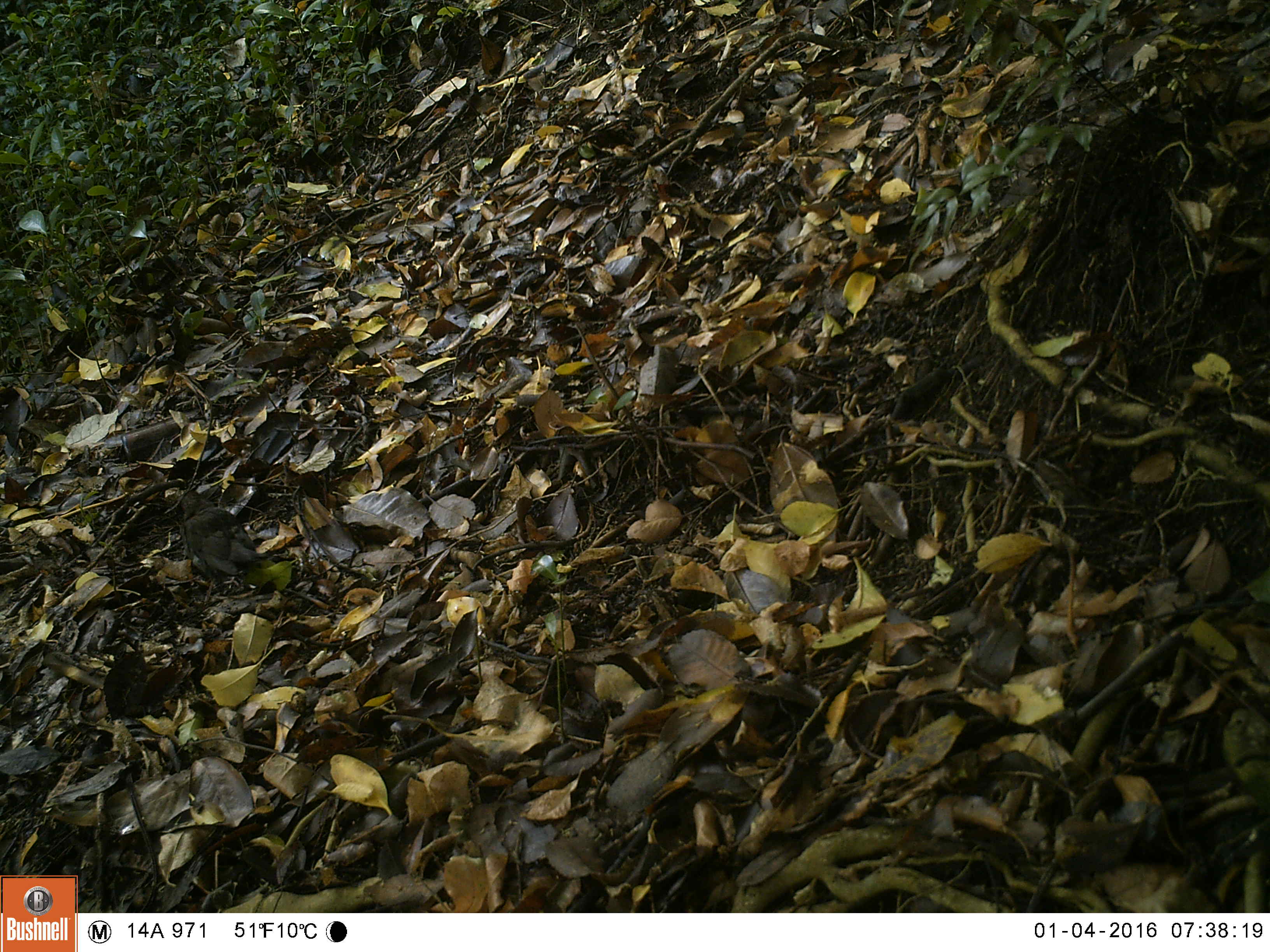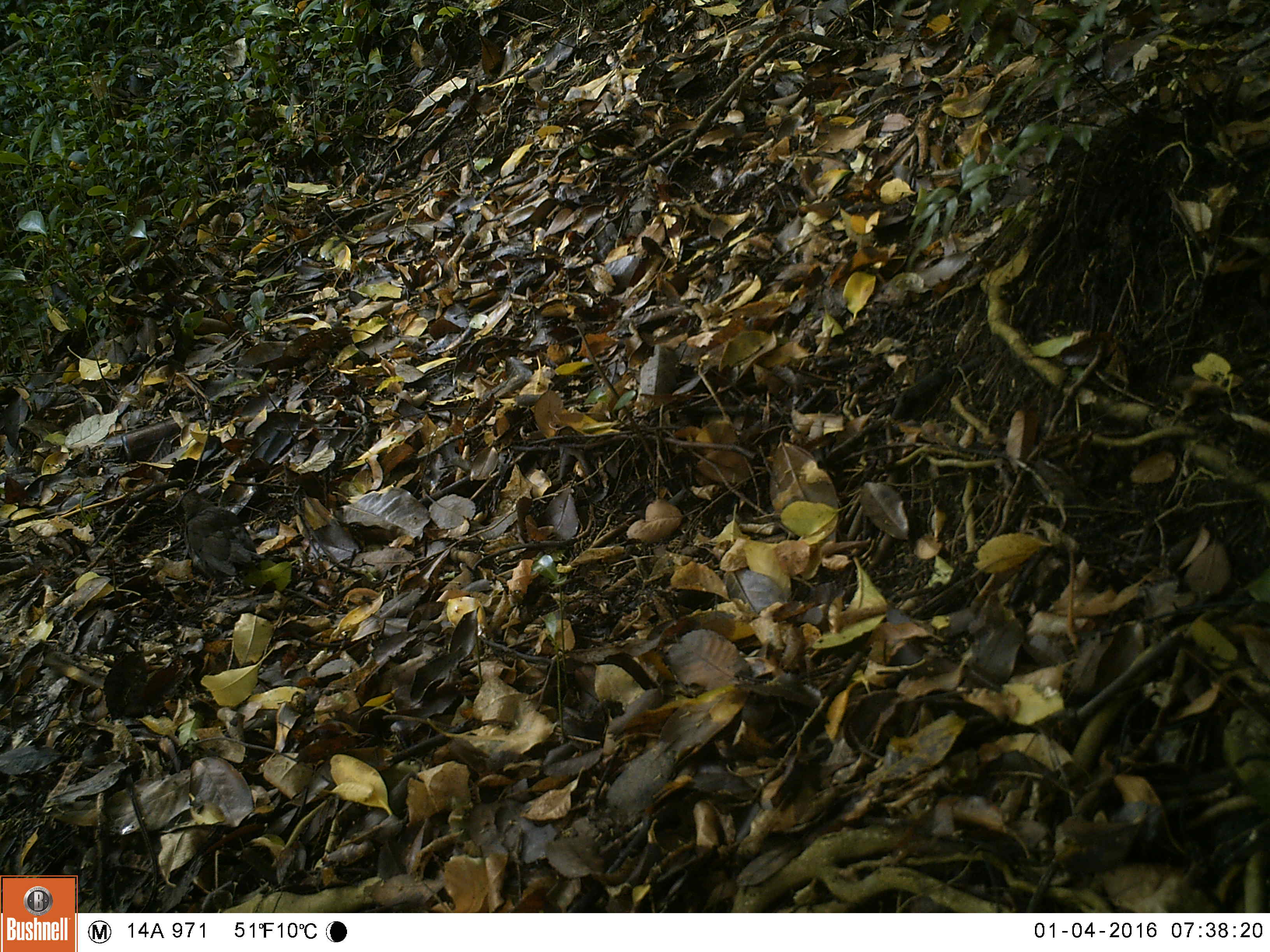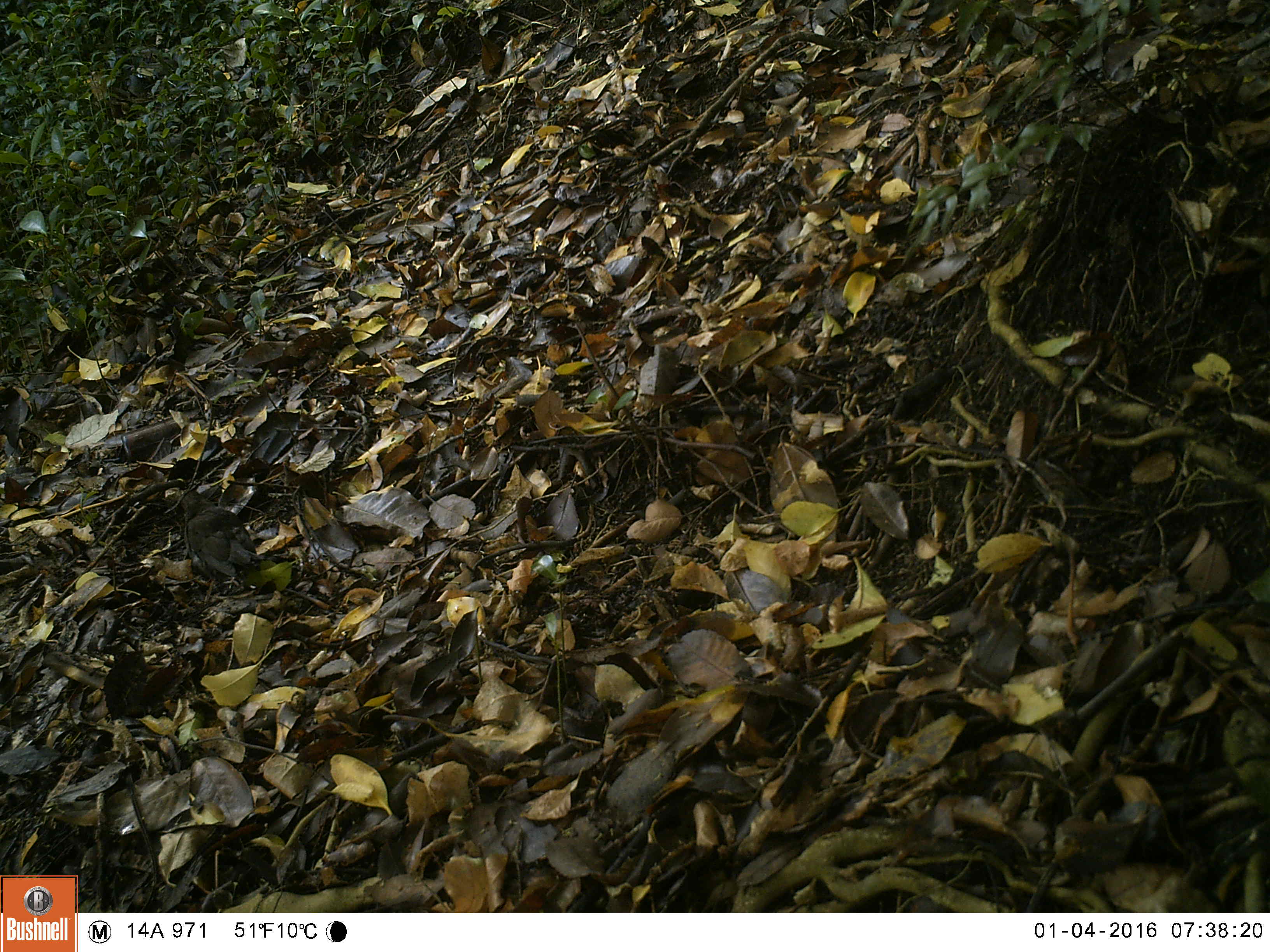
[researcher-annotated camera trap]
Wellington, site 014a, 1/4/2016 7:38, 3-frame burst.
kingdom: Animalia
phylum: Chordata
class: Aves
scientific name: Aves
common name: bird